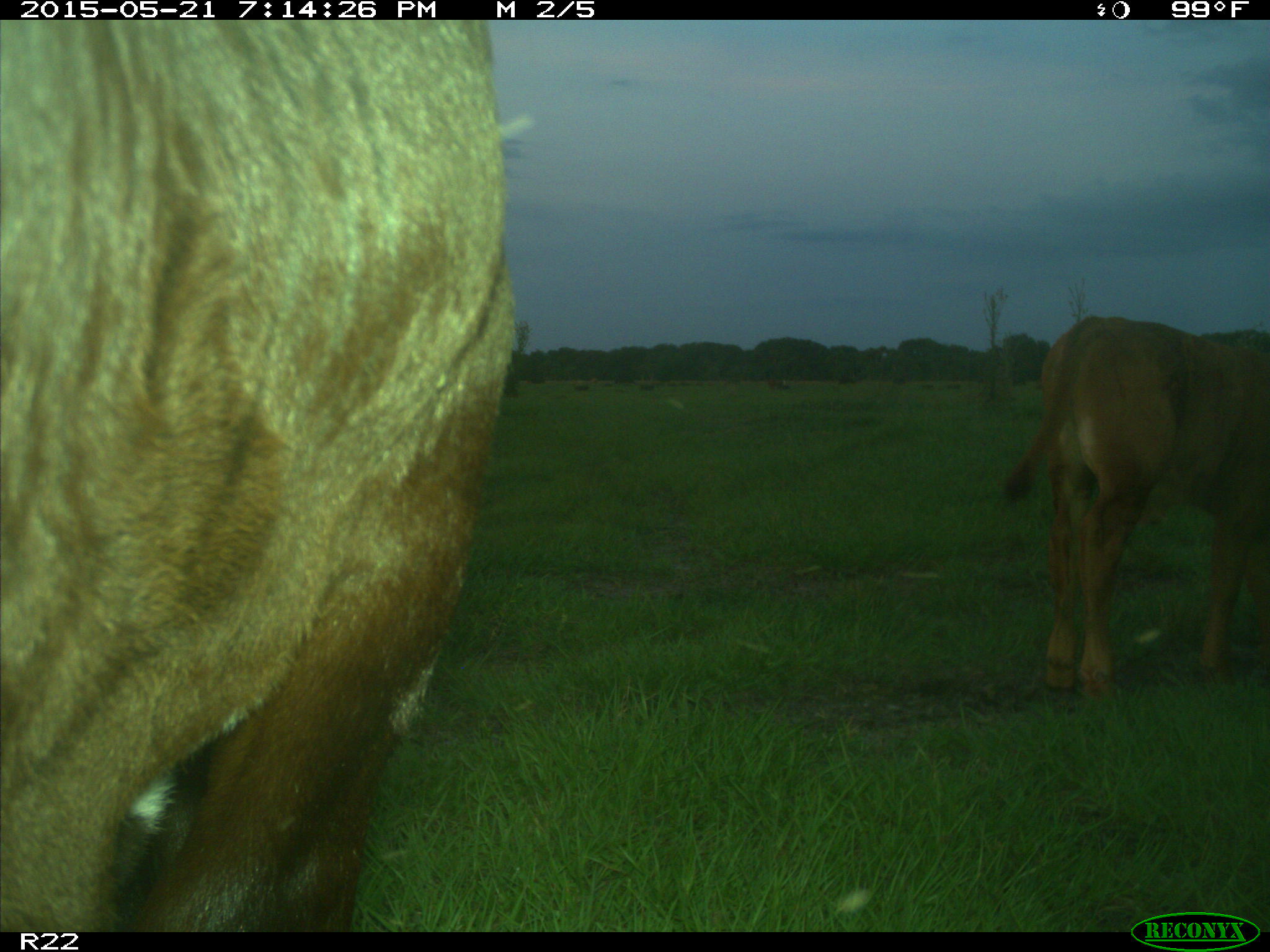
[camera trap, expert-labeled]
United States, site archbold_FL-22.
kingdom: Animalia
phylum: Chordata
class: Mammalia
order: Artiodactyla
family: Bovidae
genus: Bos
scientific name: Bos taurus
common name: domestic cow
Bos taurus (domestic cow).